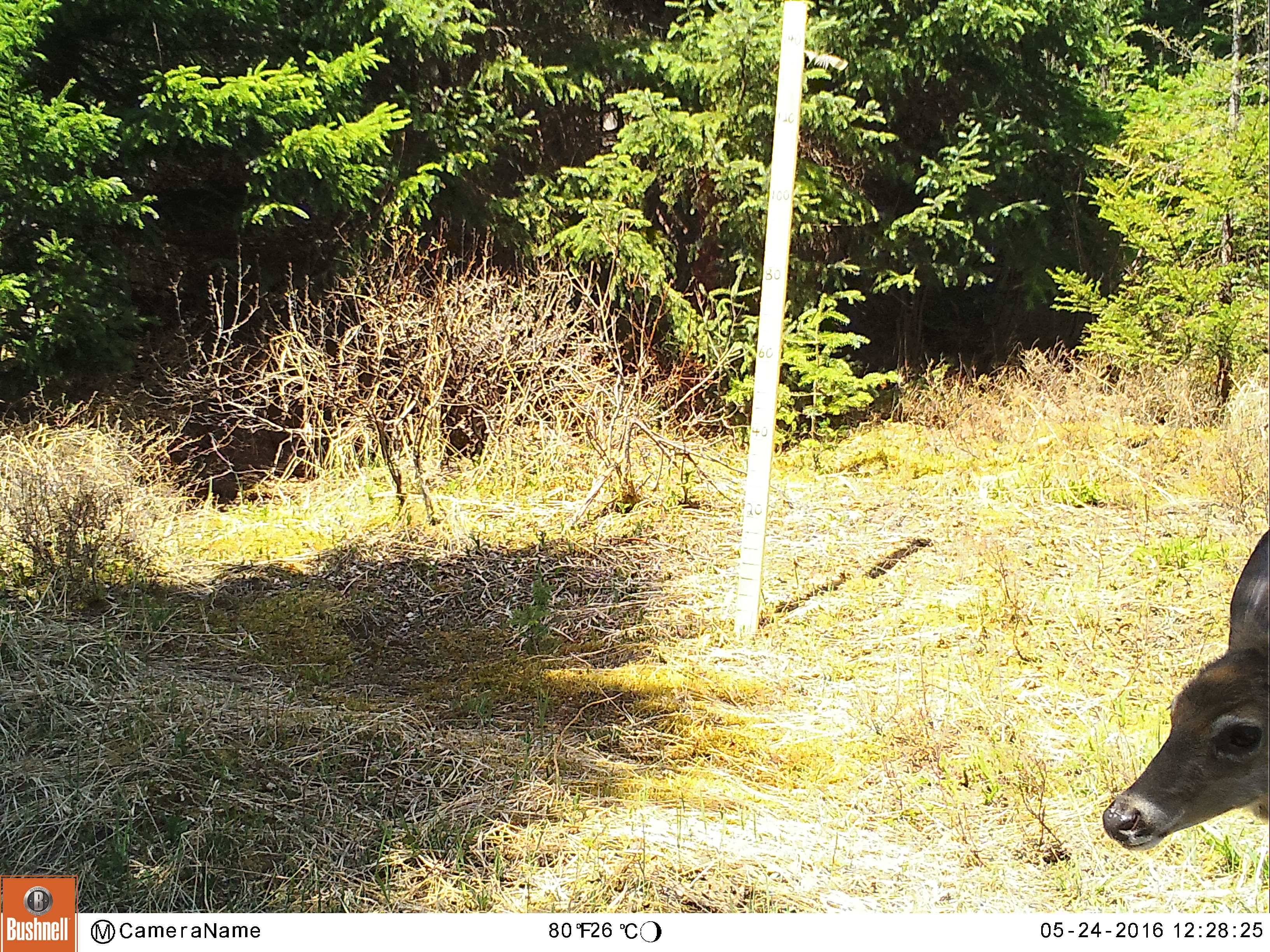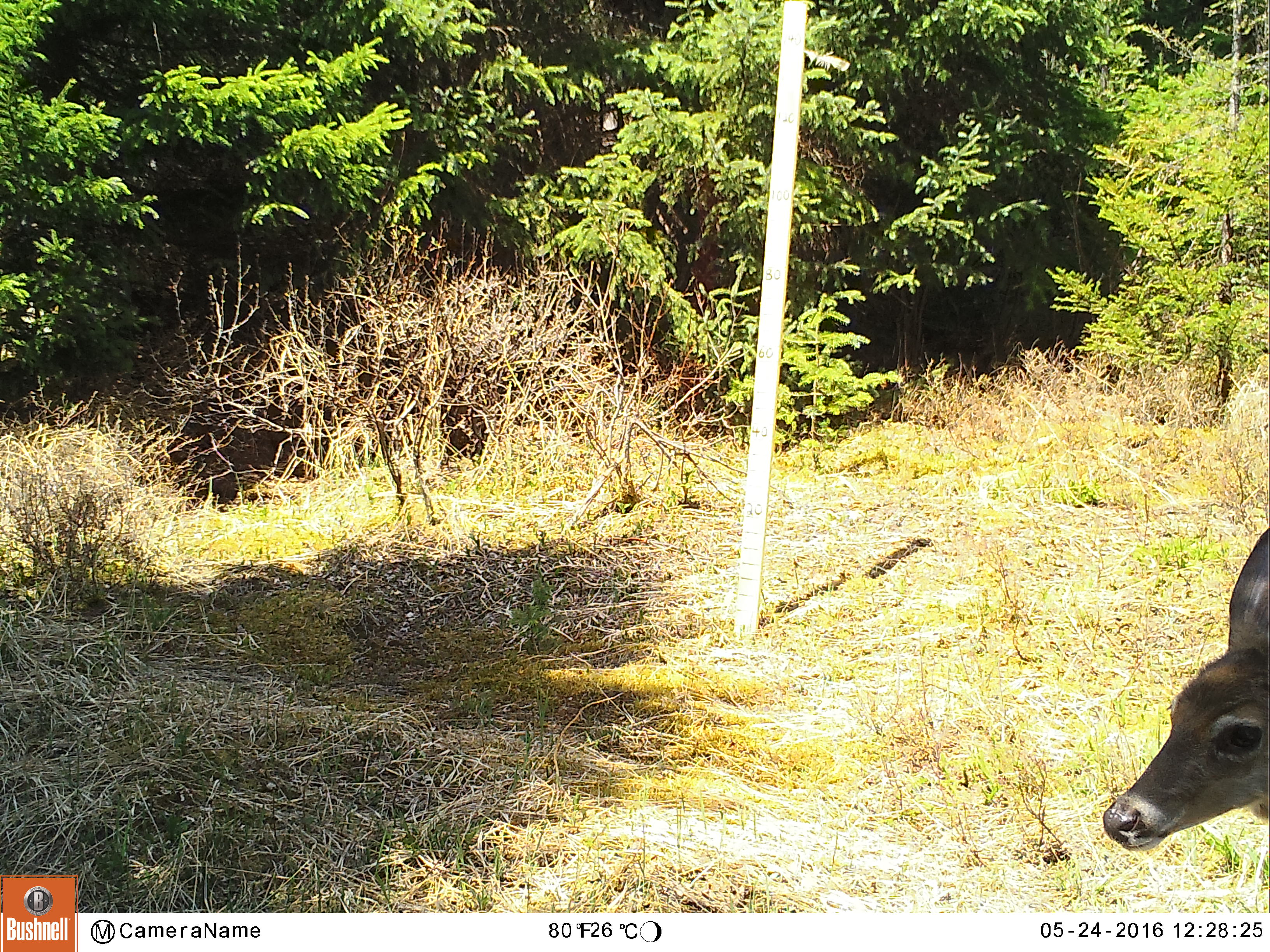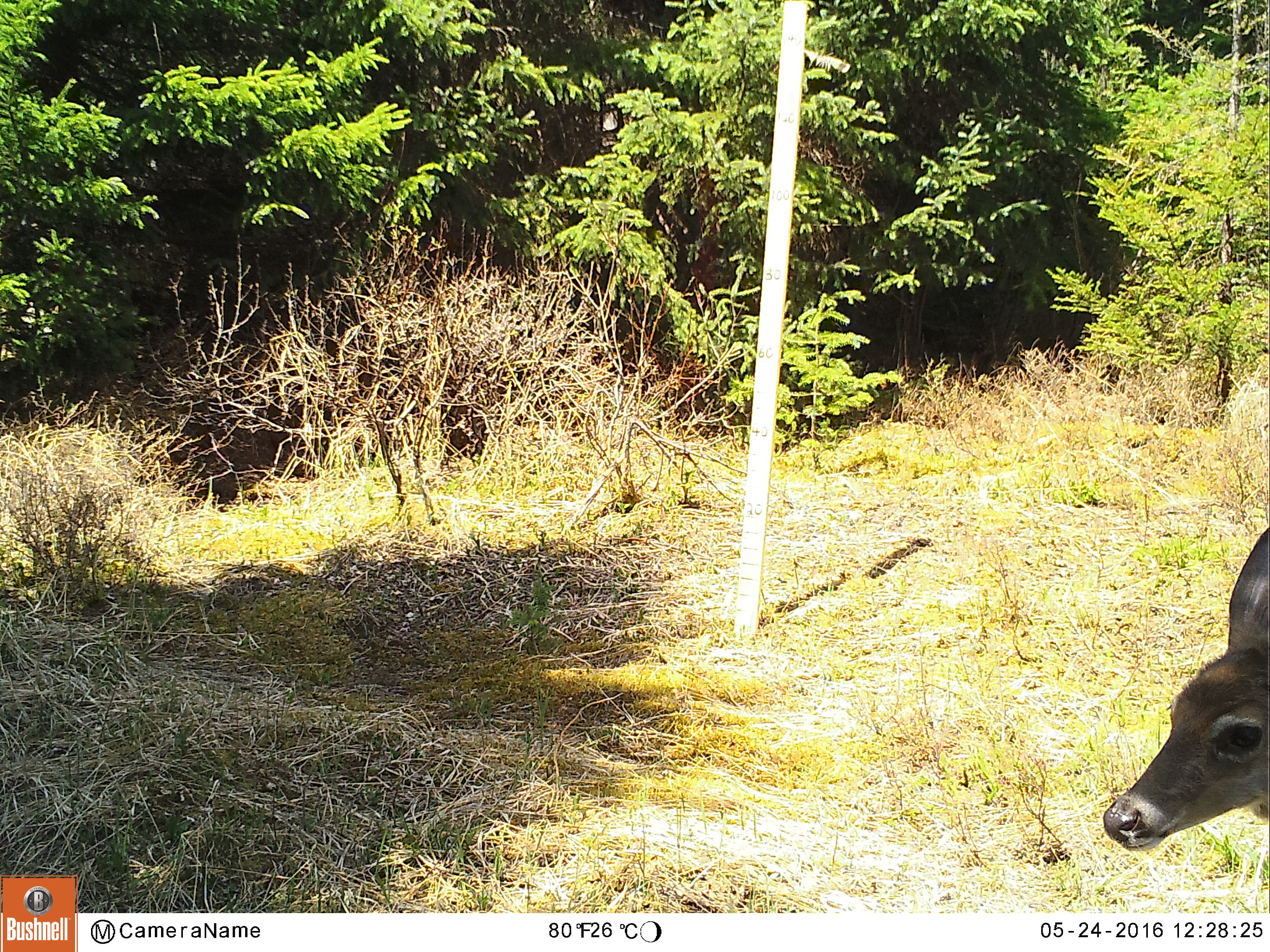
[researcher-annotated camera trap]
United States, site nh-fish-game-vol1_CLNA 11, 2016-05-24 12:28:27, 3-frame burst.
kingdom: Animalia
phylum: Chordata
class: Mammalia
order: Artiodactyla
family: Cervidae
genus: Odocoileus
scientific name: Odocoileus virginianus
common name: white-tailed deer